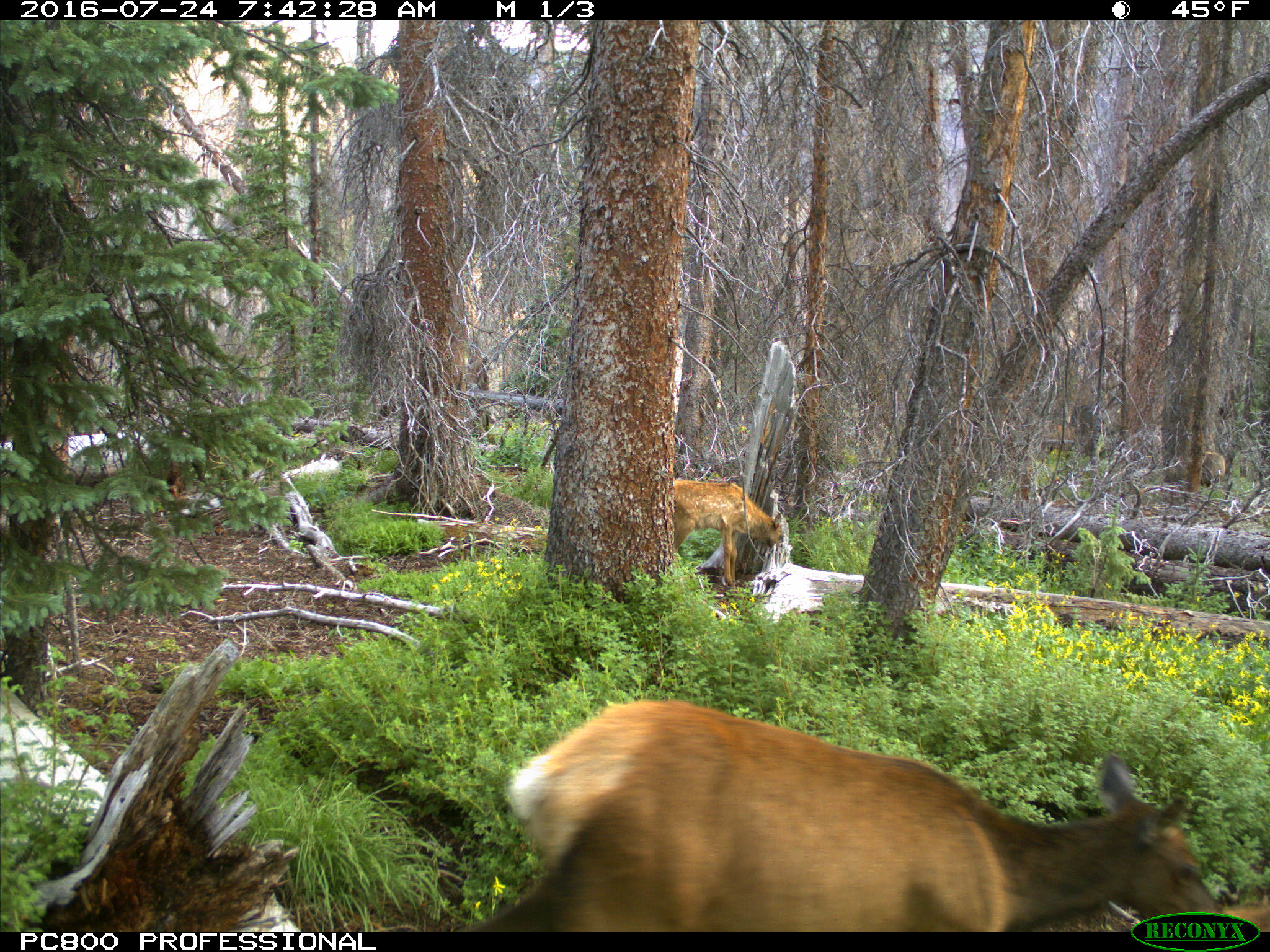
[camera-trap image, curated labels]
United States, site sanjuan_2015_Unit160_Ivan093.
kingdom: Animalia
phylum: Chordata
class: Mammalia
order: Artiodactyla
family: Cervidae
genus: Cervus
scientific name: Cervus elaphus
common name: red deer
Cervus elaphus (red deer).